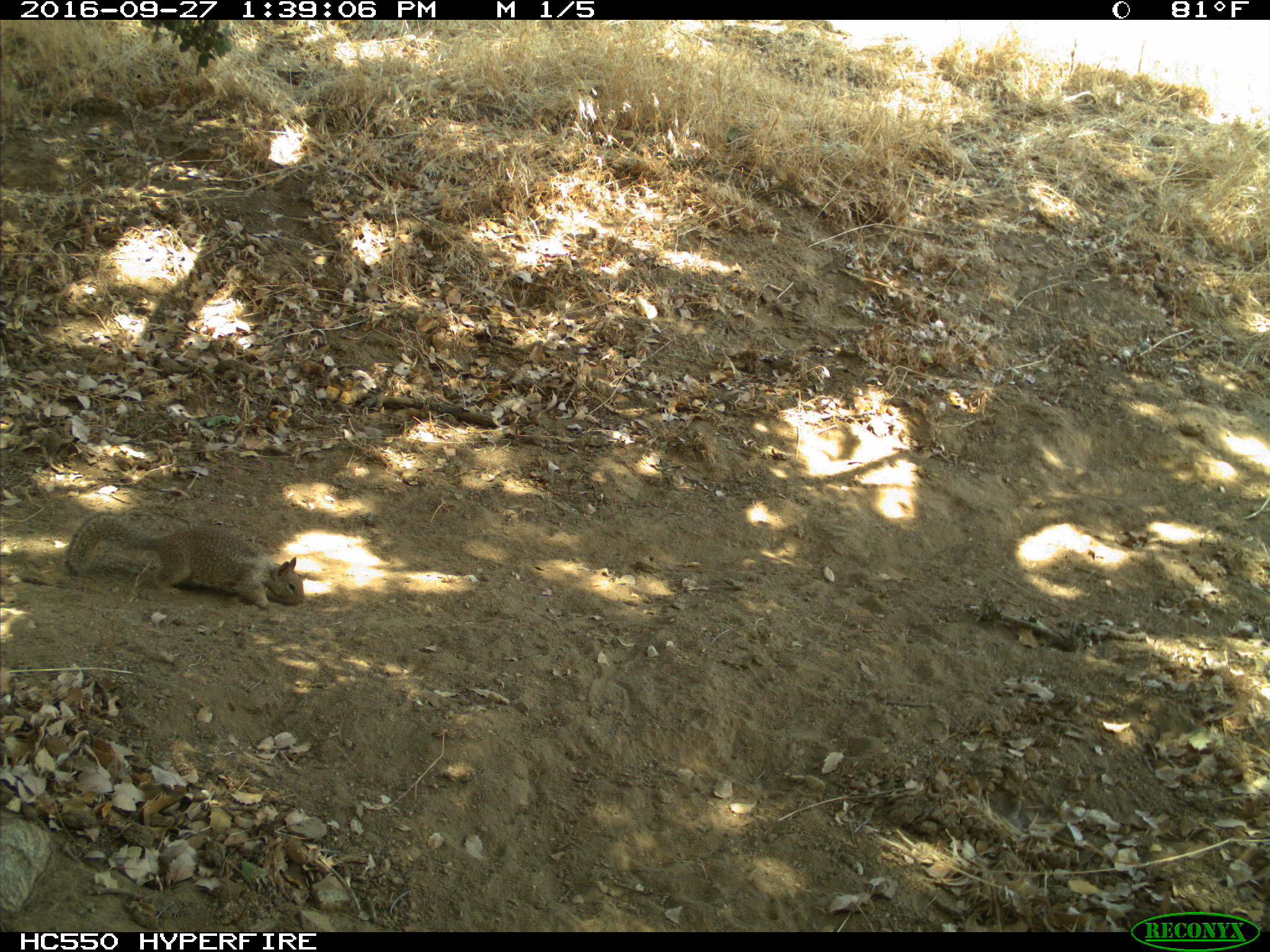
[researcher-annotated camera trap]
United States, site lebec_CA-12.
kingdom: Animalia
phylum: Chordata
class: Mammalia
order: Rodentia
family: Sciuridae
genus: Otospermophilus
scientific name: Otospermophilus beecheyi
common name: california ground squirrel